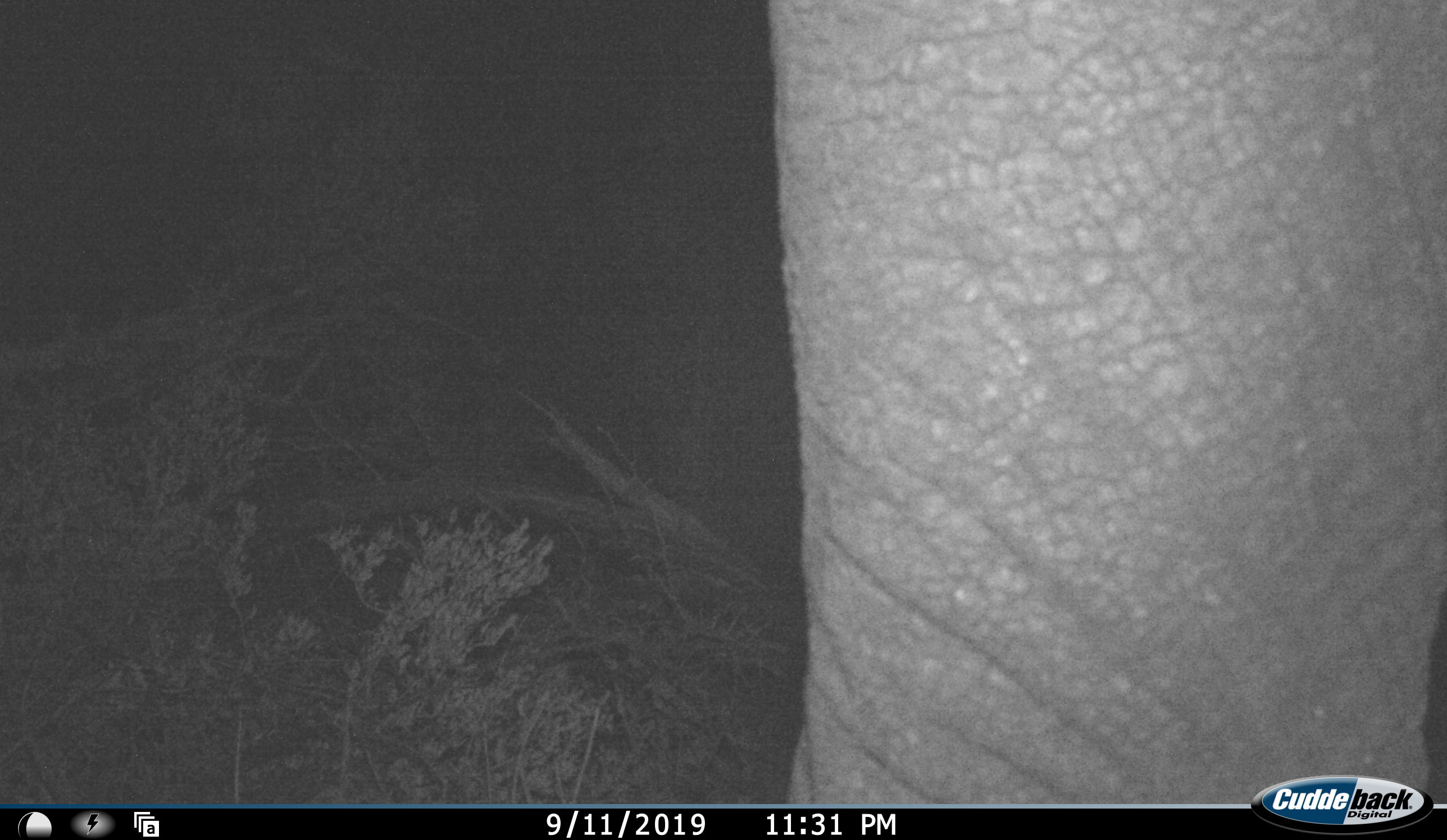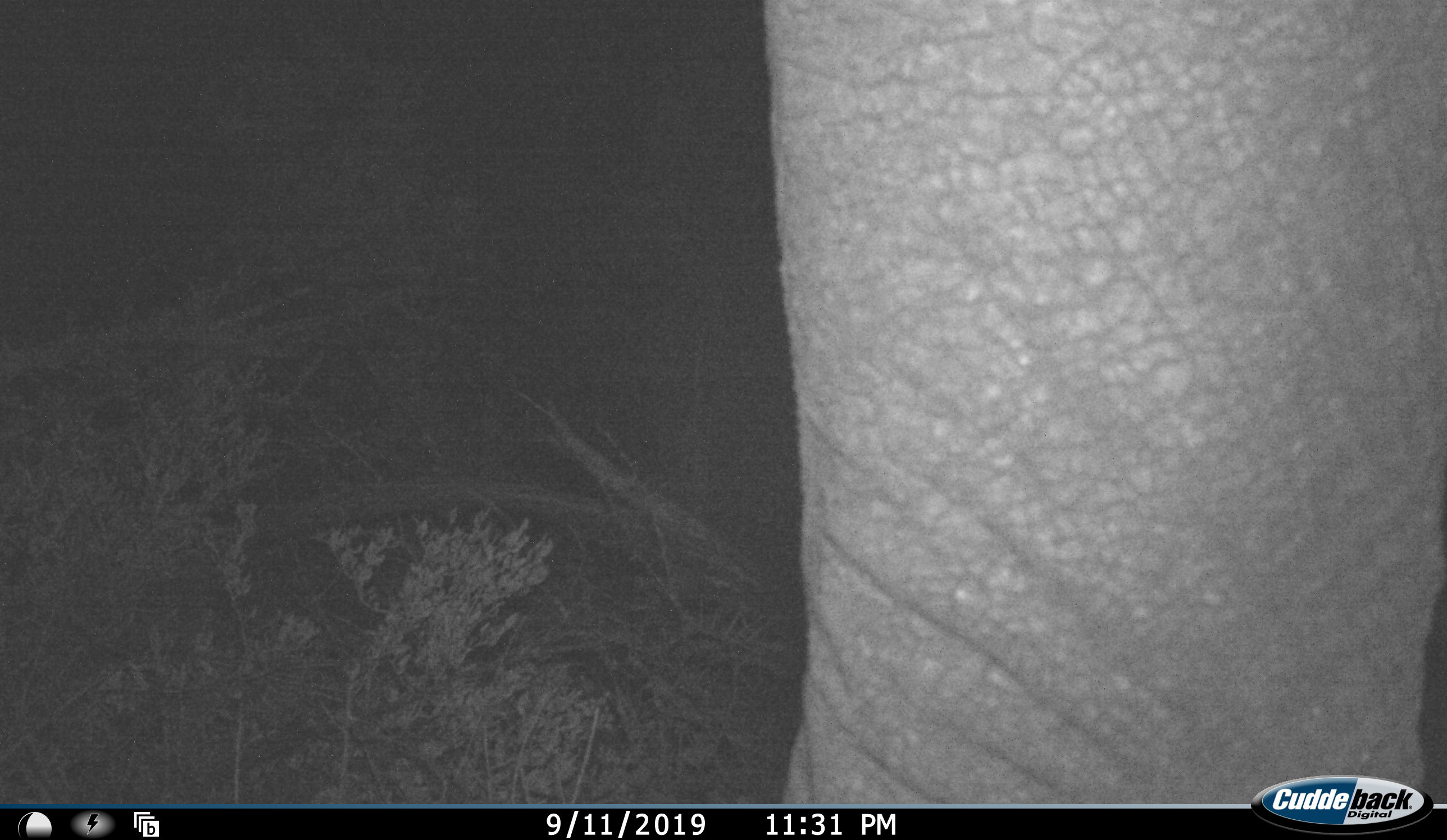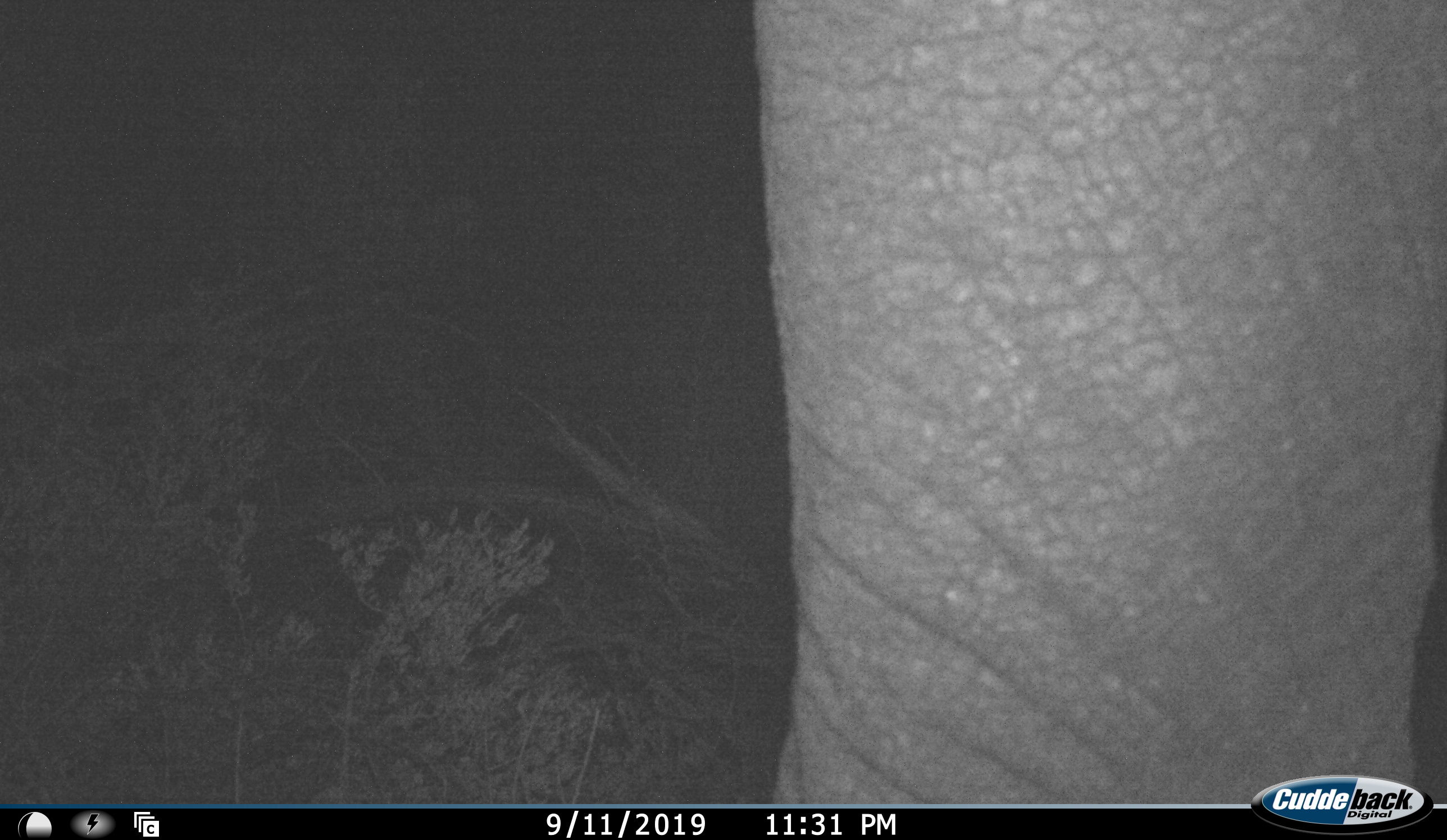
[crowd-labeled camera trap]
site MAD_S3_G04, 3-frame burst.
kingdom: Animalia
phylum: Chordata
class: Mammalia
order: Proboscidea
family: Elephantidae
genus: Loxodonta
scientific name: Loxodonta africana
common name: african bush elephant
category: elephant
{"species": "elephant (african bush elephant) (Loxodonta africana)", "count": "1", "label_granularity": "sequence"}